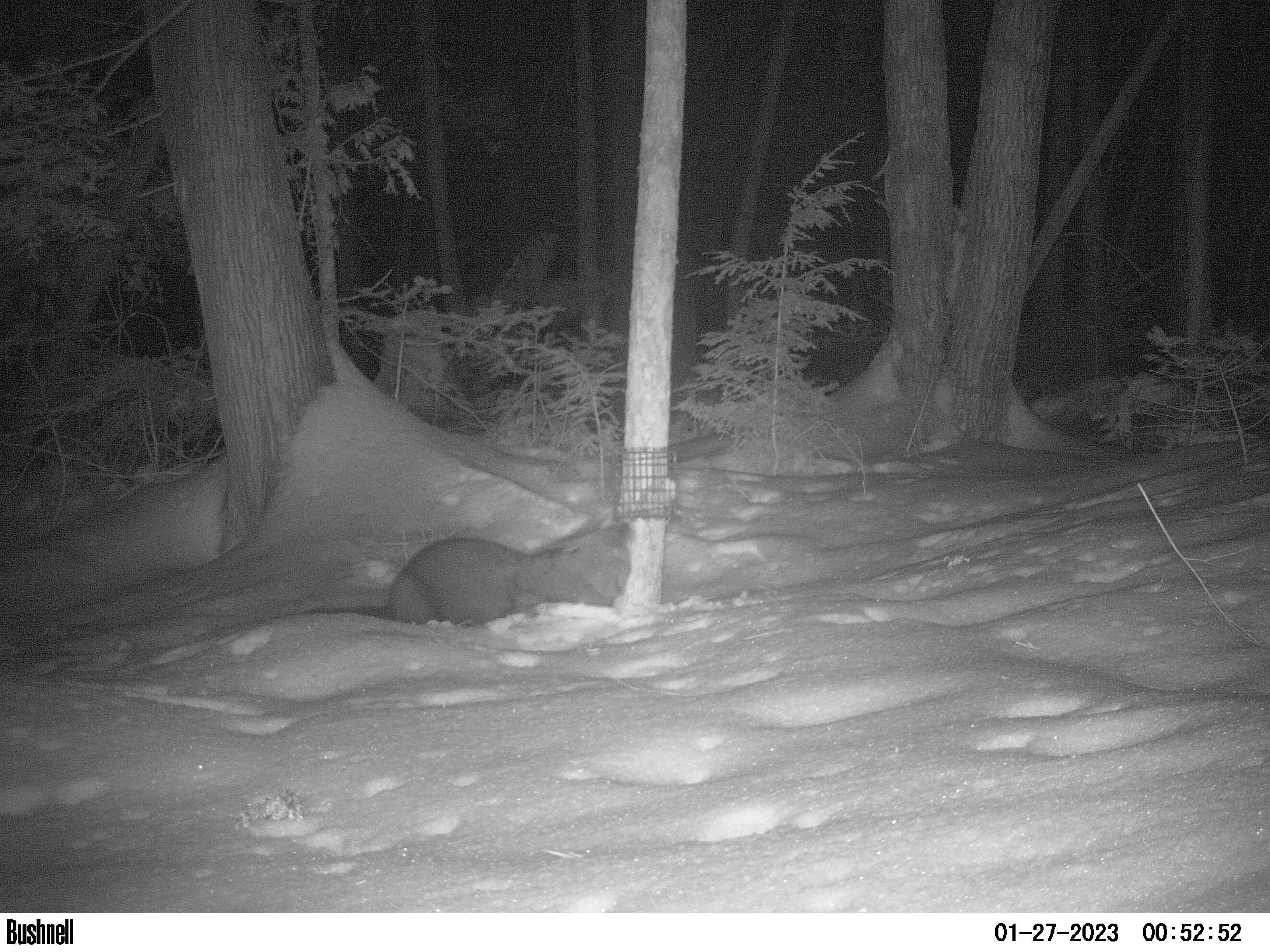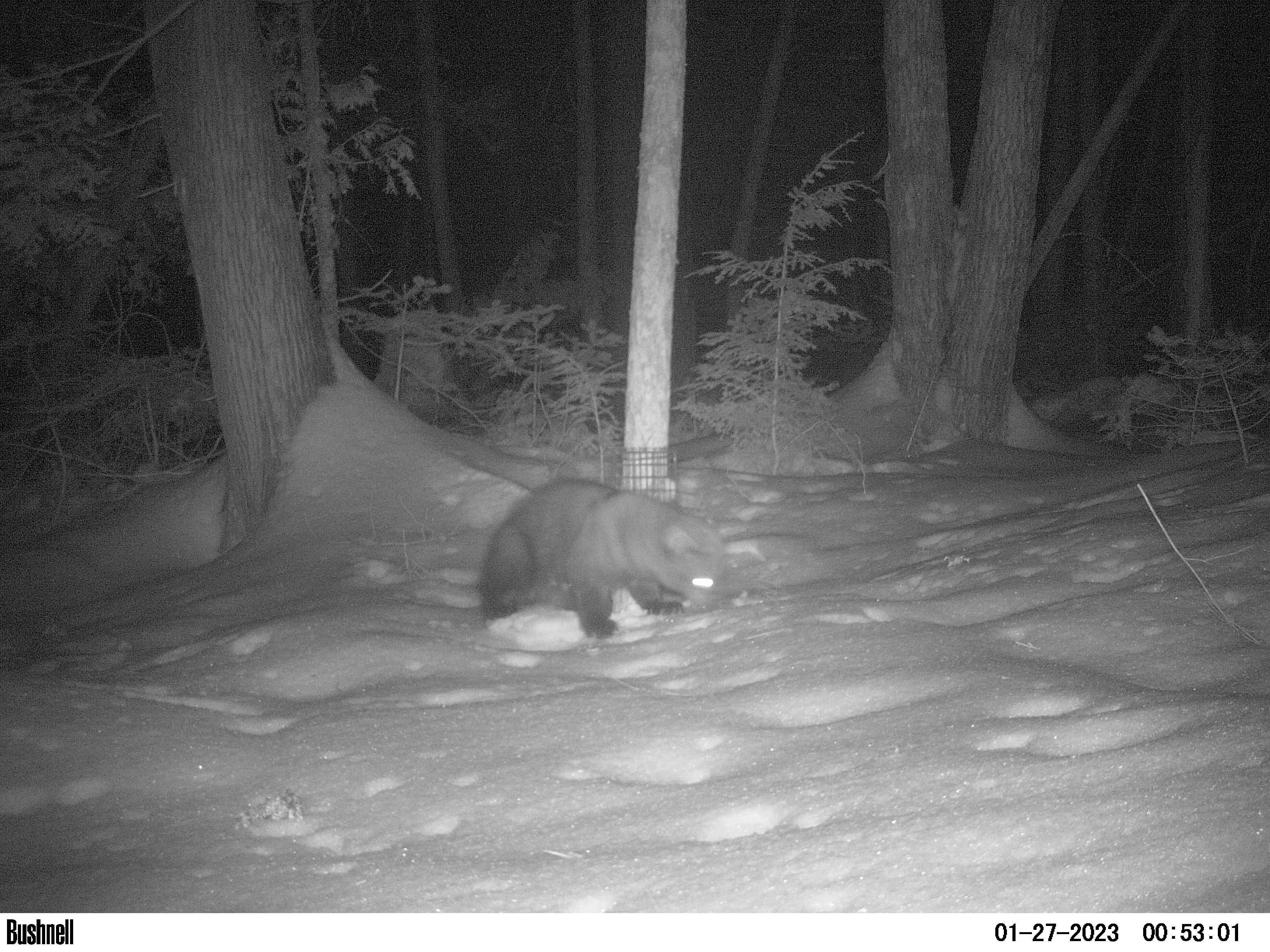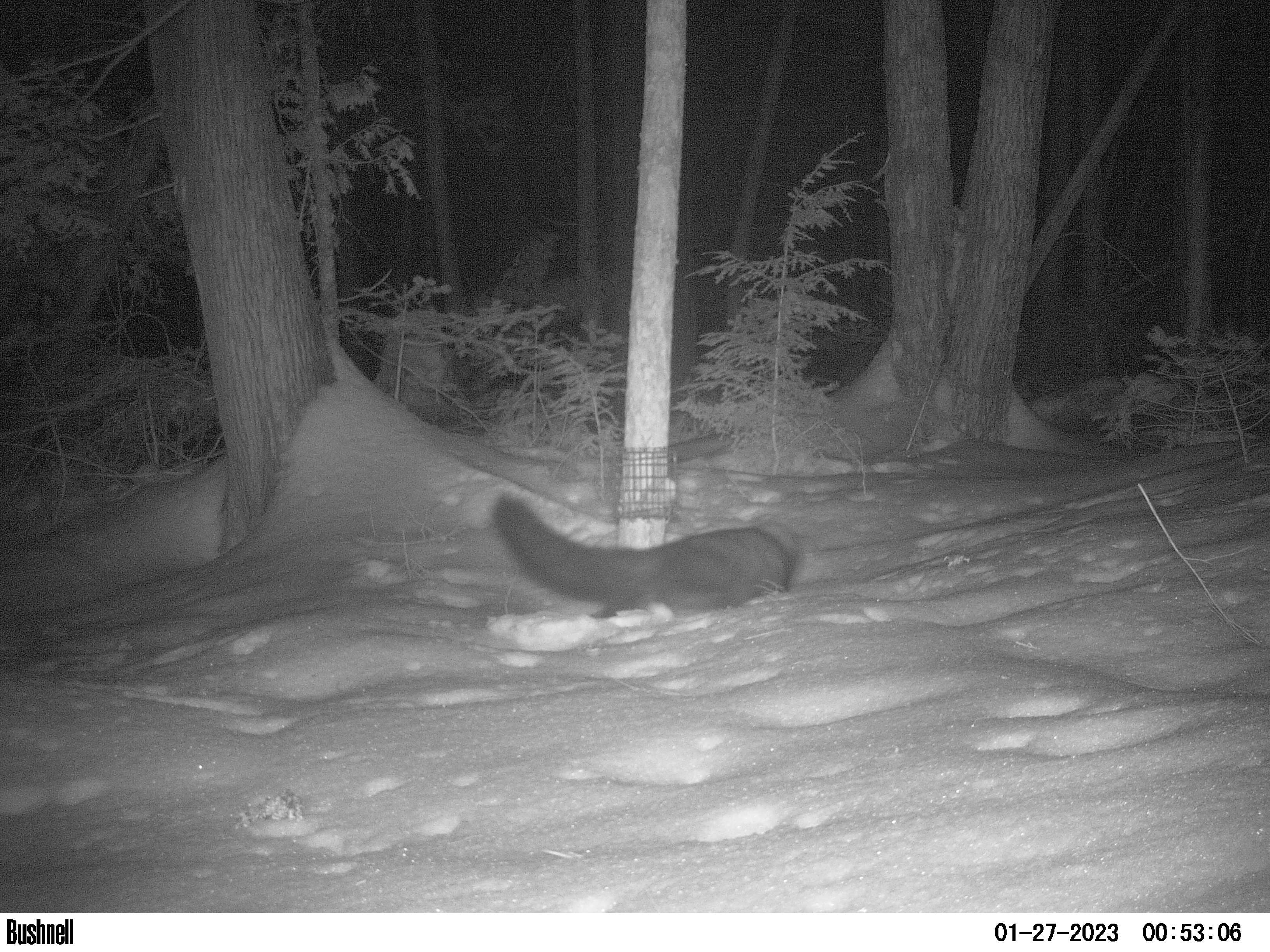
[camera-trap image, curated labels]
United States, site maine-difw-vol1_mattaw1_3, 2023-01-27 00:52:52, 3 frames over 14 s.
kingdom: Animalia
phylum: Chordata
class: Mammalia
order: Carnivora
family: Mustelidae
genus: Pekania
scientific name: Pekania pennanti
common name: fisher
Fisher (Pekania pennanti).